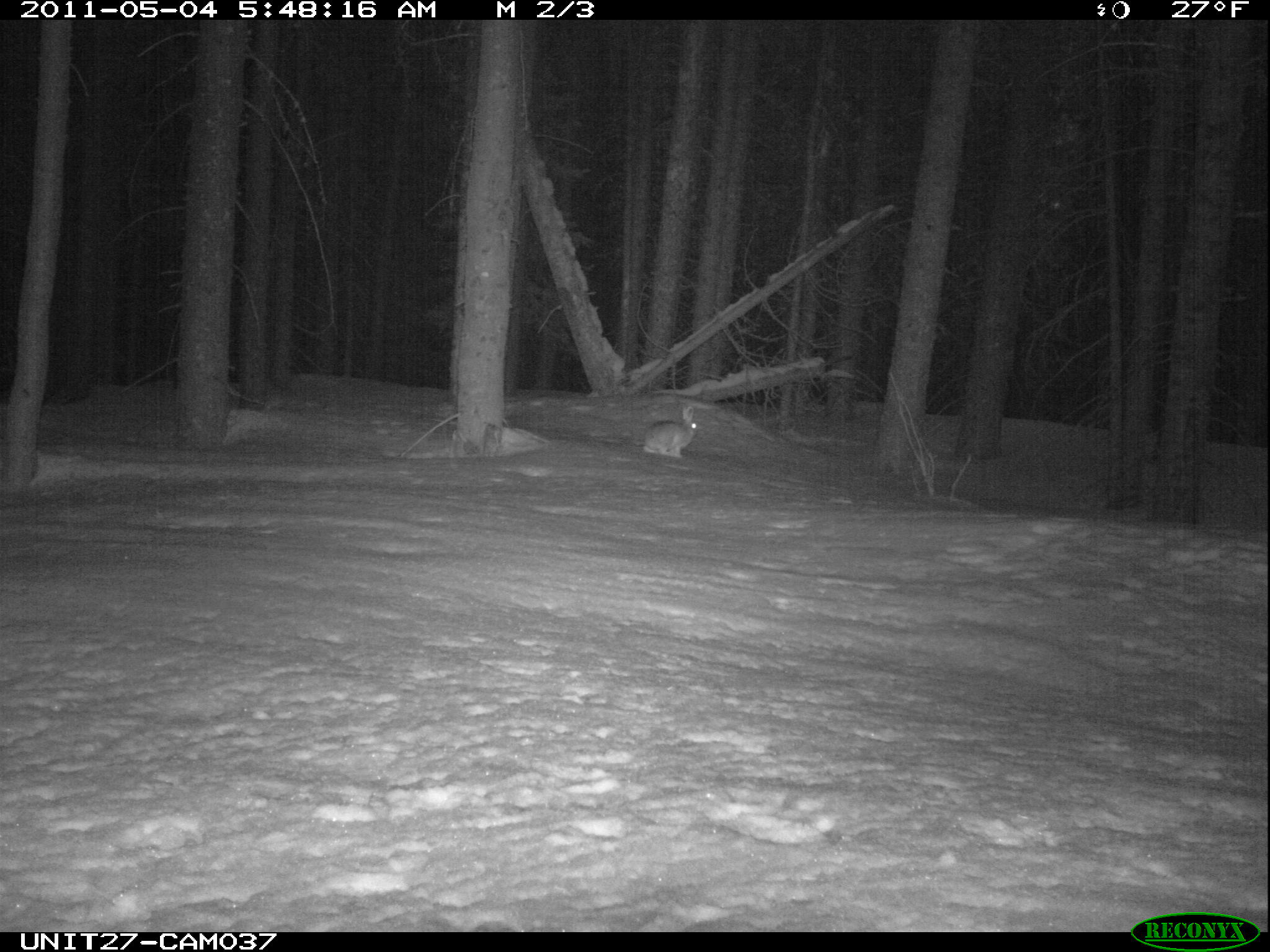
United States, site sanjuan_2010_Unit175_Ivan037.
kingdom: Animalia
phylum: Chordata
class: Mammalia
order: Lagomorpha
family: Leporidae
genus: Lepus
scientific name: Lepus americanus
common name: snowshoe hare